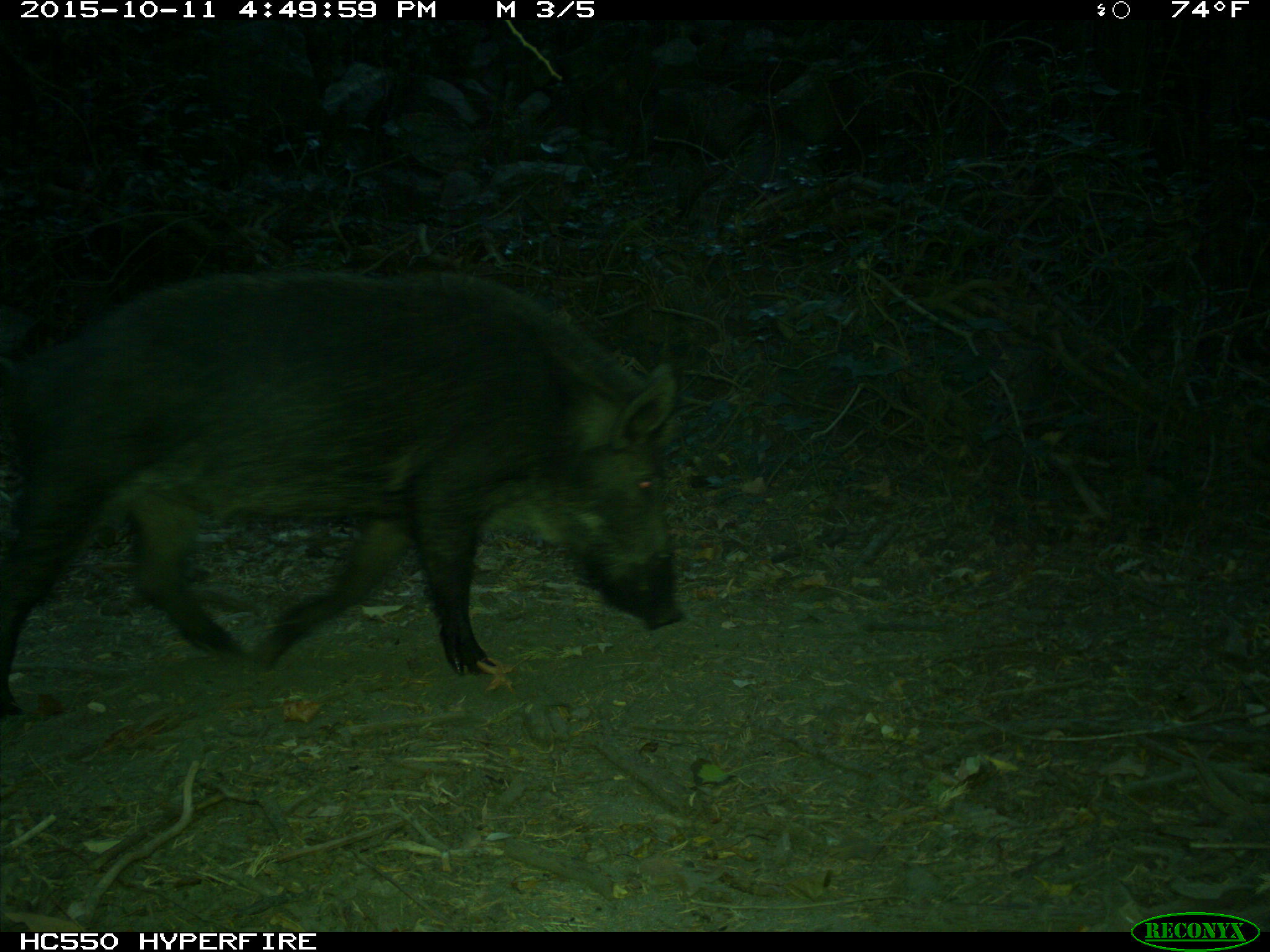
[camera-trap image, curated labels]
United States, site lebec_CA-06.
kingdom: Animalia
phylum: Chordata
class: Mammalia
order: Artiodactyla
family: Suidae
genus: Sus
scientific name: Sus scrofa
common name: wild boar